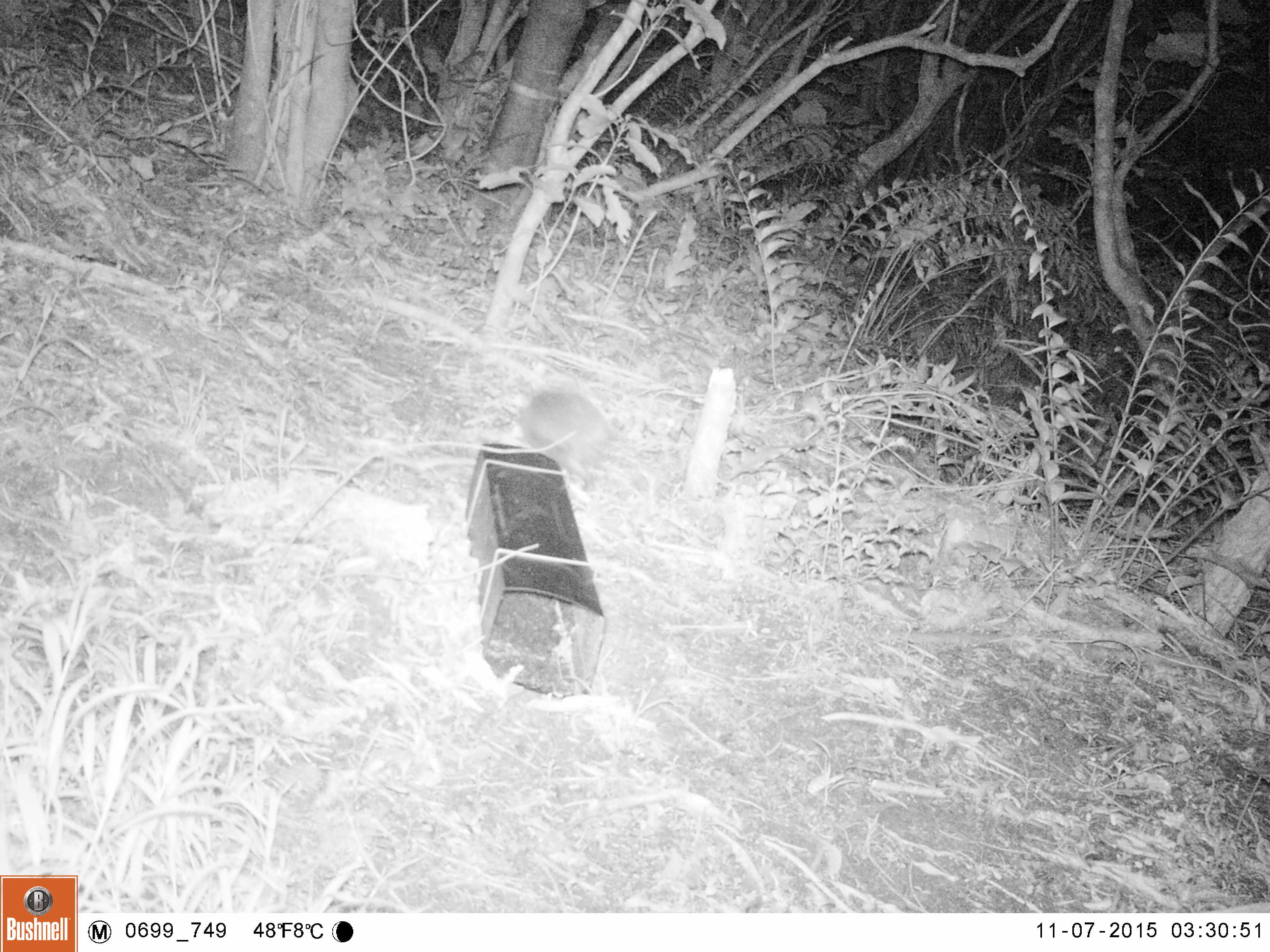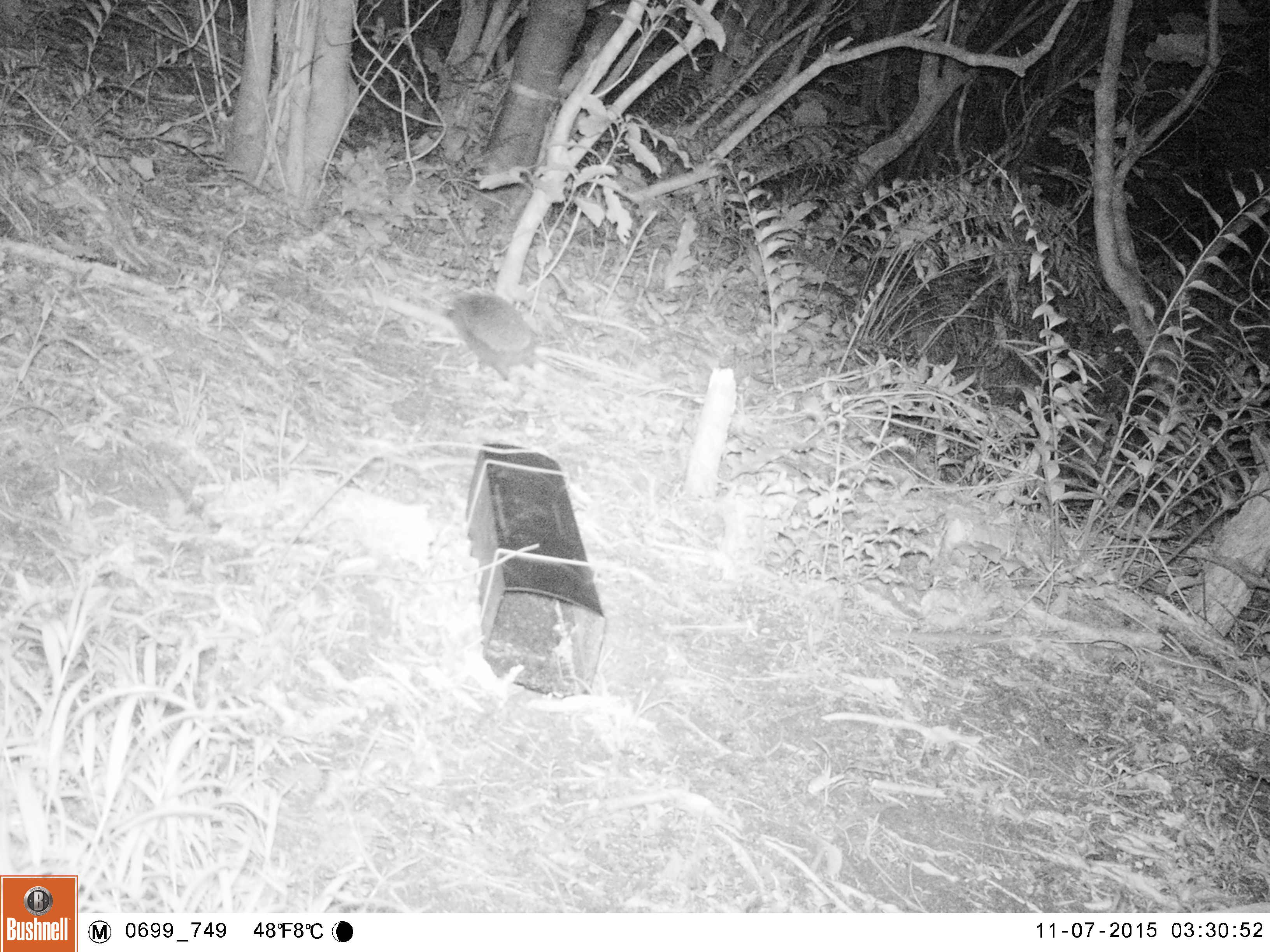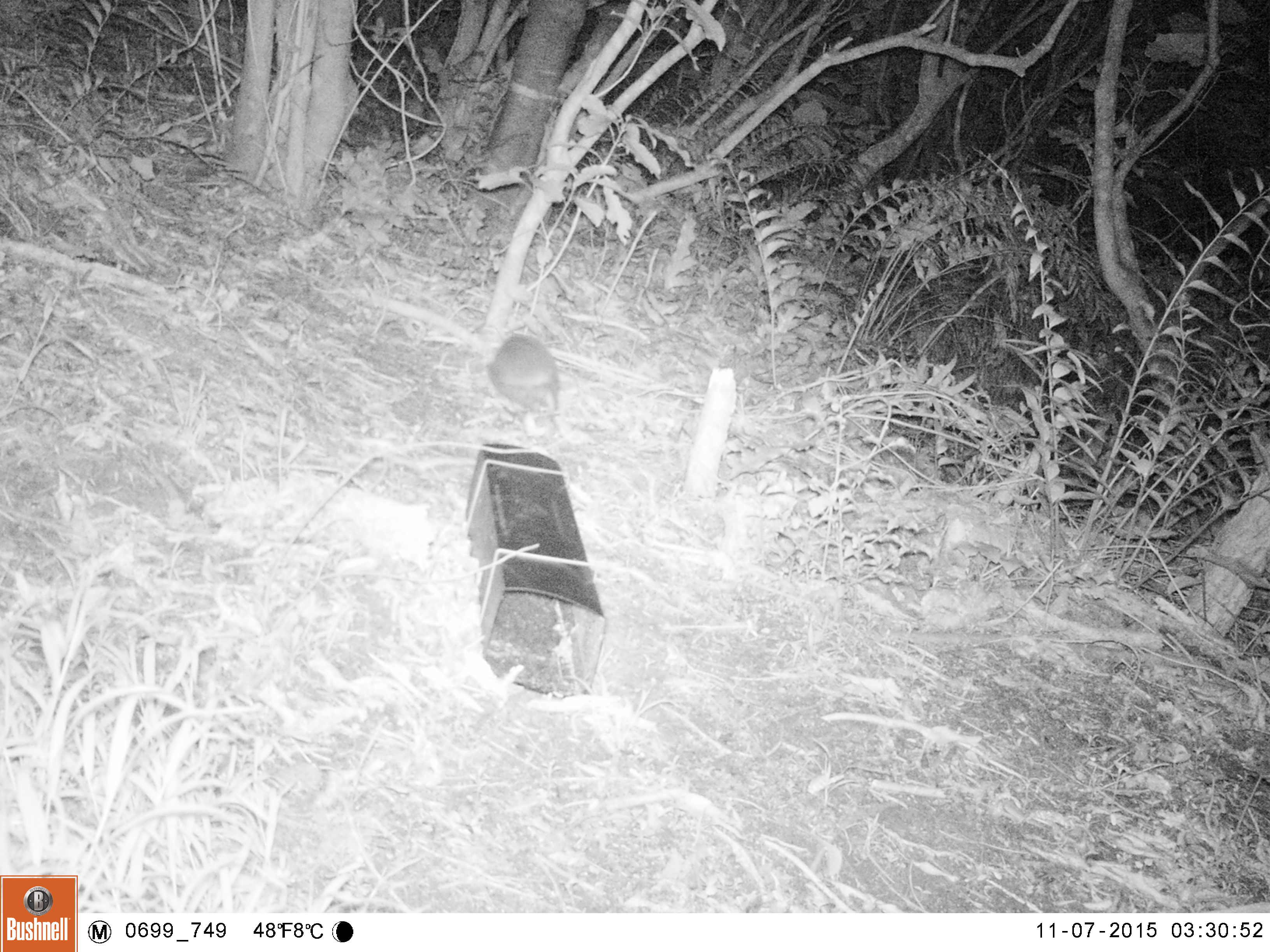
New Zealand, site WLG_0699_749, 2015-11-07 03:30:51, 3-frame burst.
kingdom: Animalia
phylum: Chordata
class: Mammalia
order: Eulipotyphla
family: Erinaceidae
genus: Erinaceus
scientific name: Erinaceus europaeus europaeus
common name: european hedgehog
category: hedgehog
Hedgehog (european hedgehog) (Erinaceus europaeus europaeus).